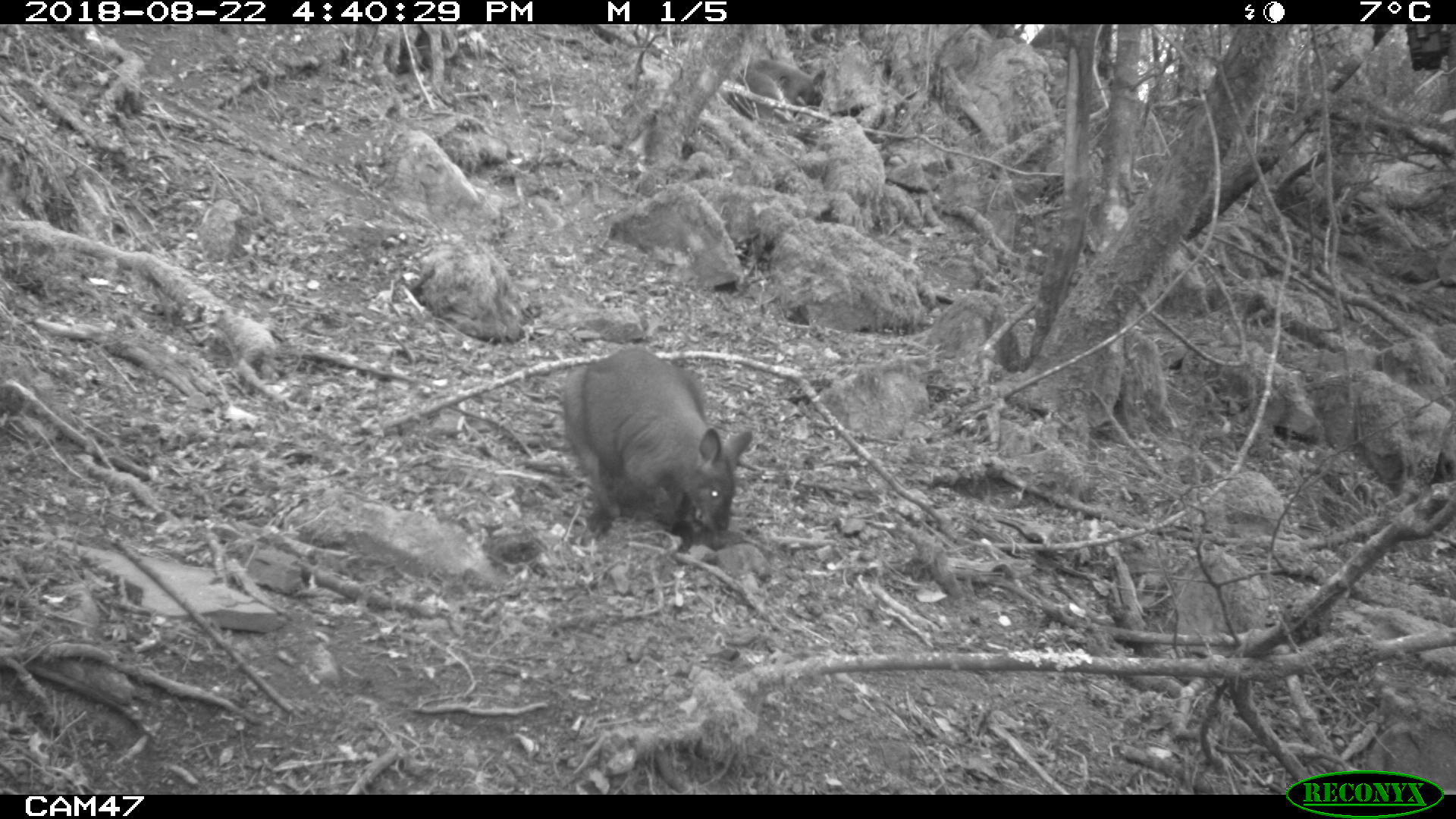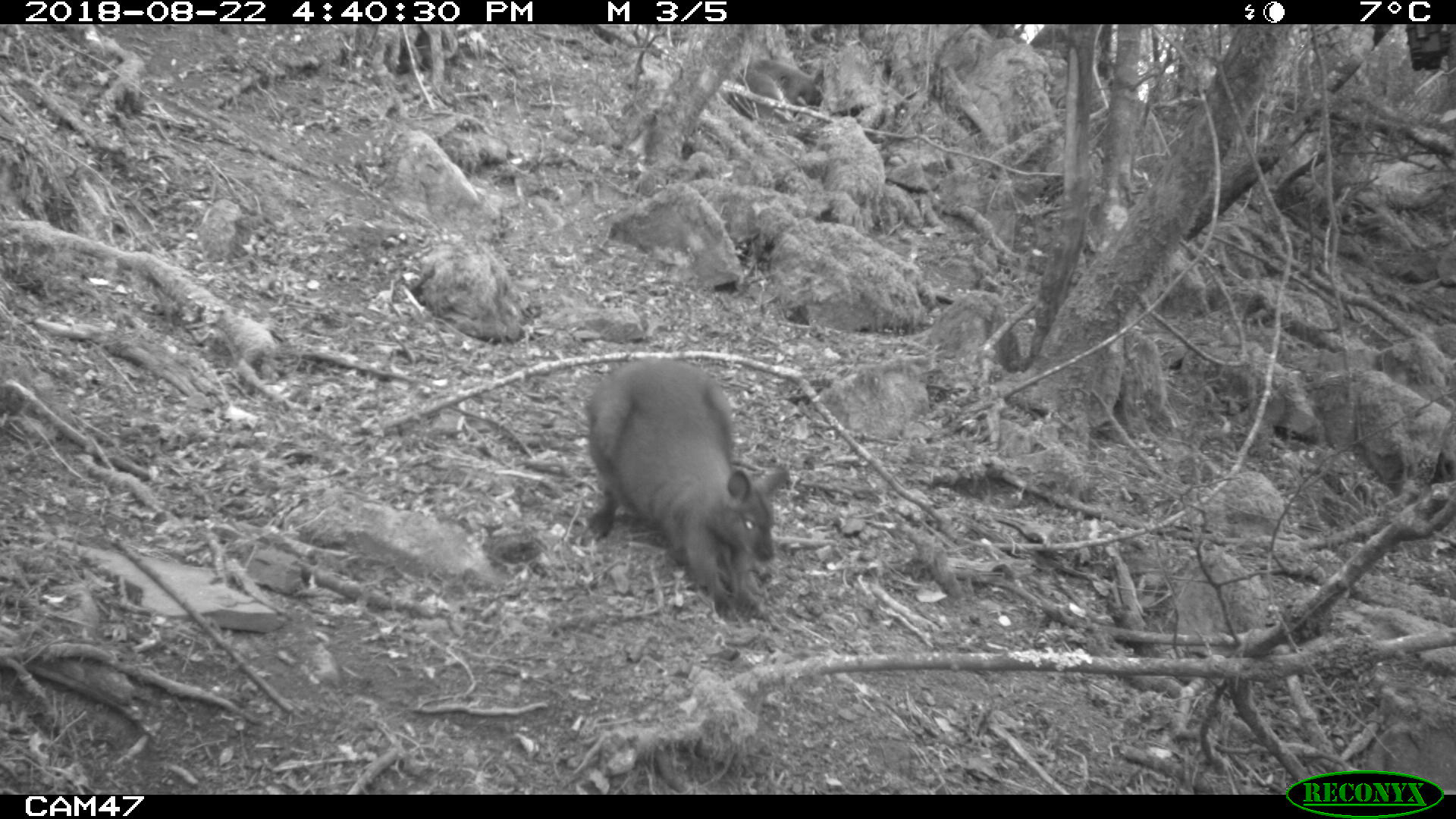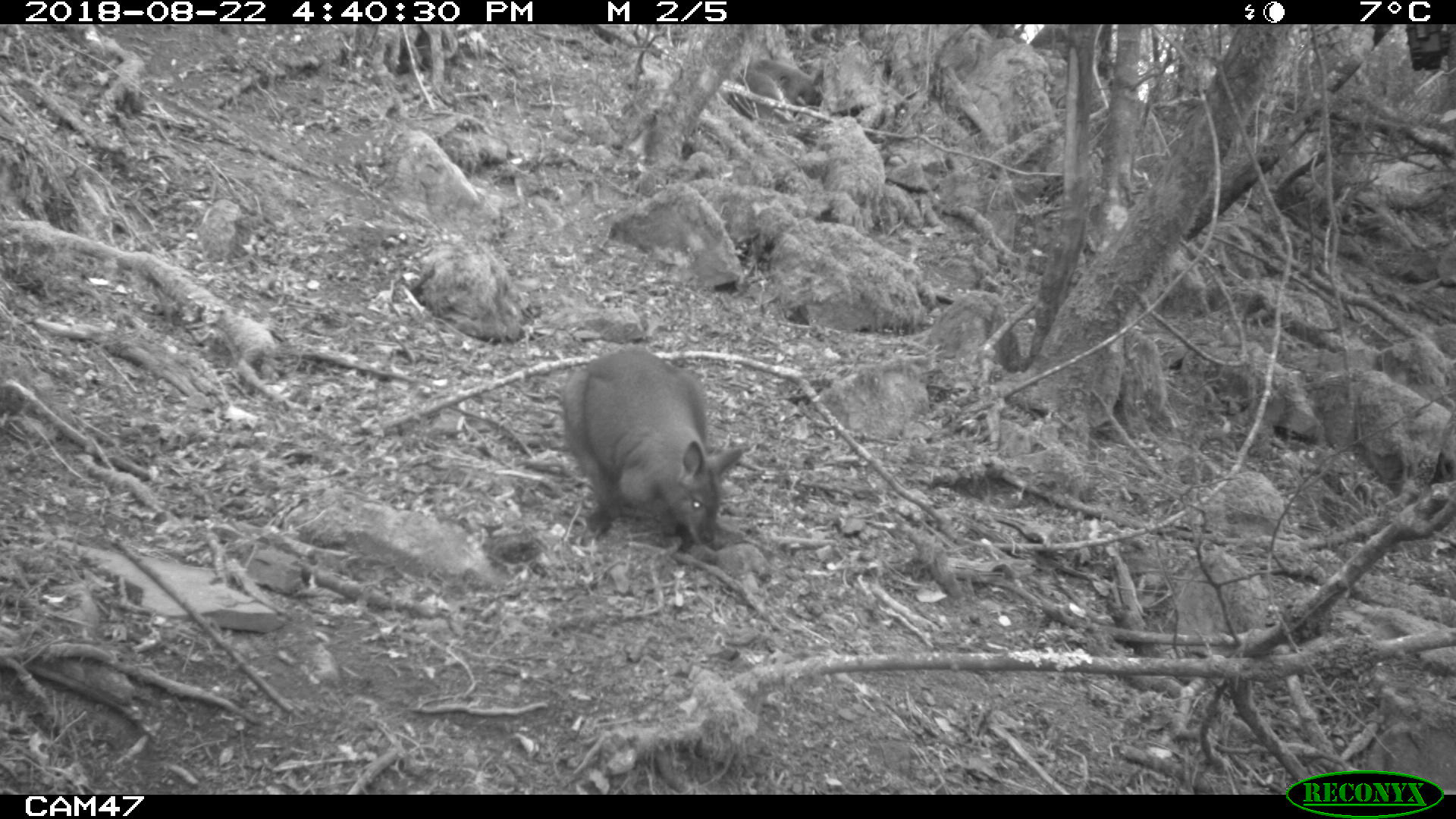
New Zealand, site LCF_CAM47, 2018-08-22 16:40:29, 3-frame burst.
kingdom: Animalia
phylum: Chordata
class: Mammalia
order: Diprotodontia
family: Macropodidae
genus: Notamacropus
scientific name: Notamacropus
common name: wallaby